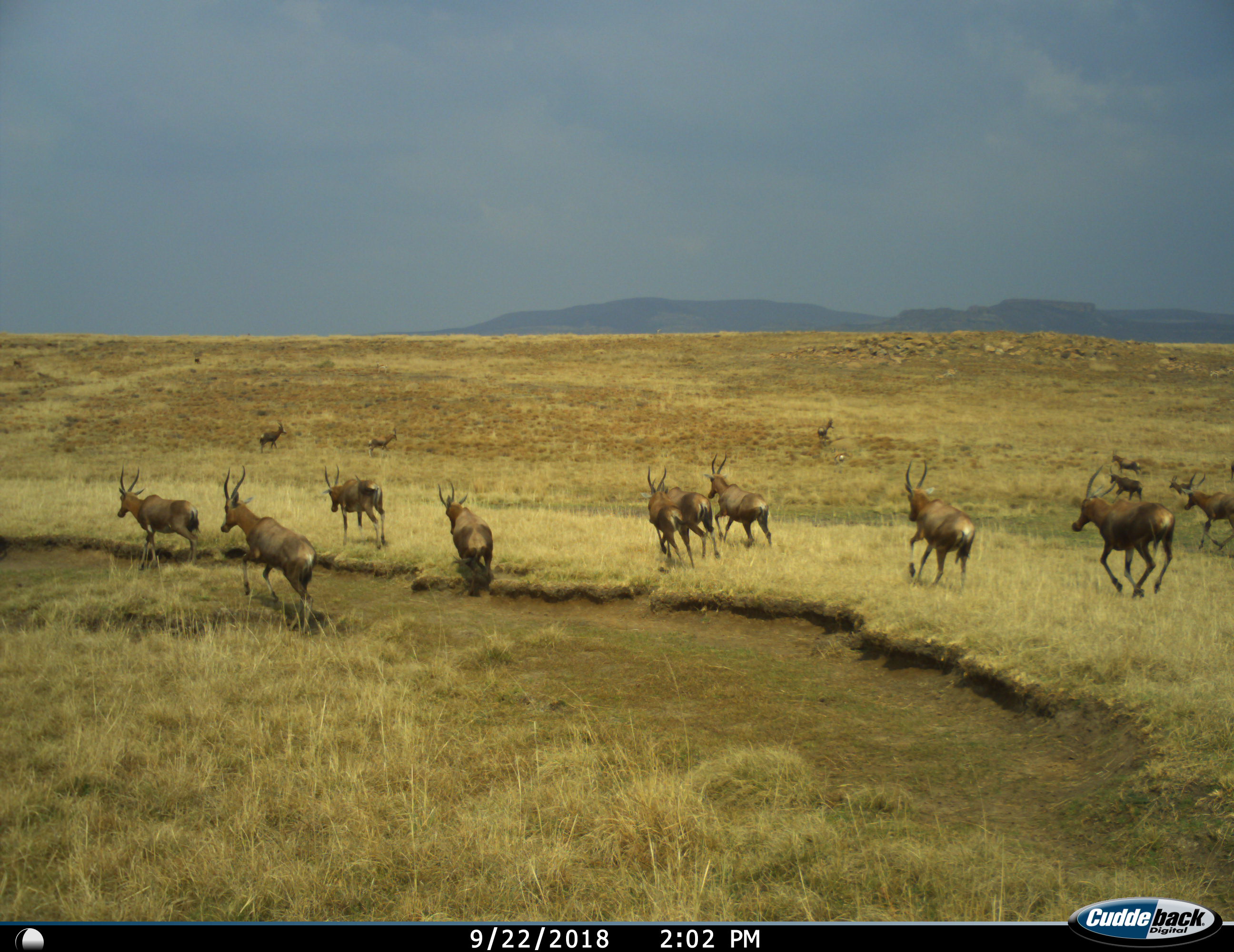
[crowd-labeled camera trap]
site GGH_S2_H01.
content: unidentified animal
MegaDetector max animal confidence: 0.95